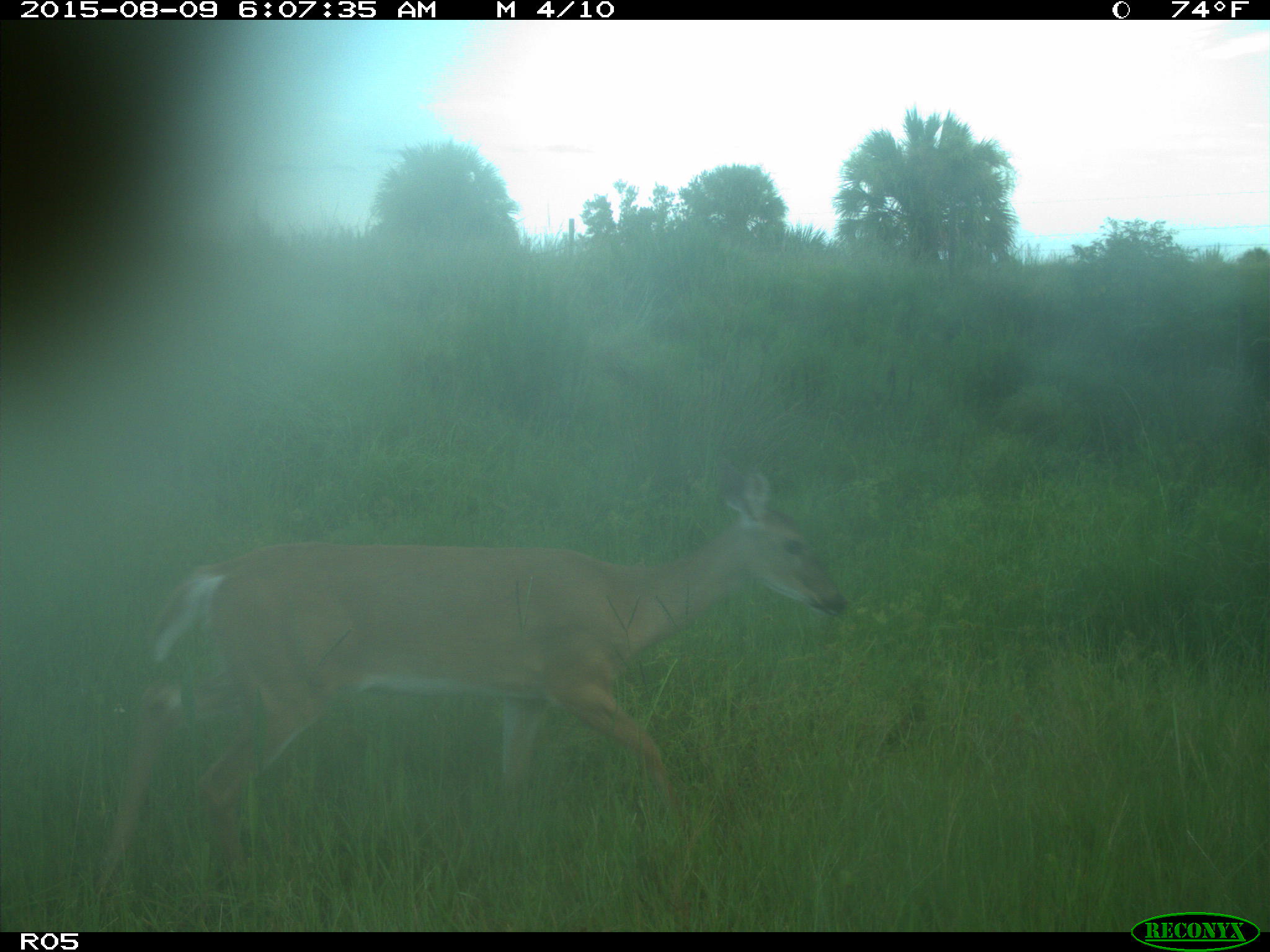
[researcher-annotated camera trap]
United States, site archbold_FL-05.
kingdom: Animalia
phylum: Chordata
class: Mammalia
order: Artiodactyla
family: Cervidae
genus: Odocoileus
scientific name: Odocoileus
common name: deer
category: unidentified deer